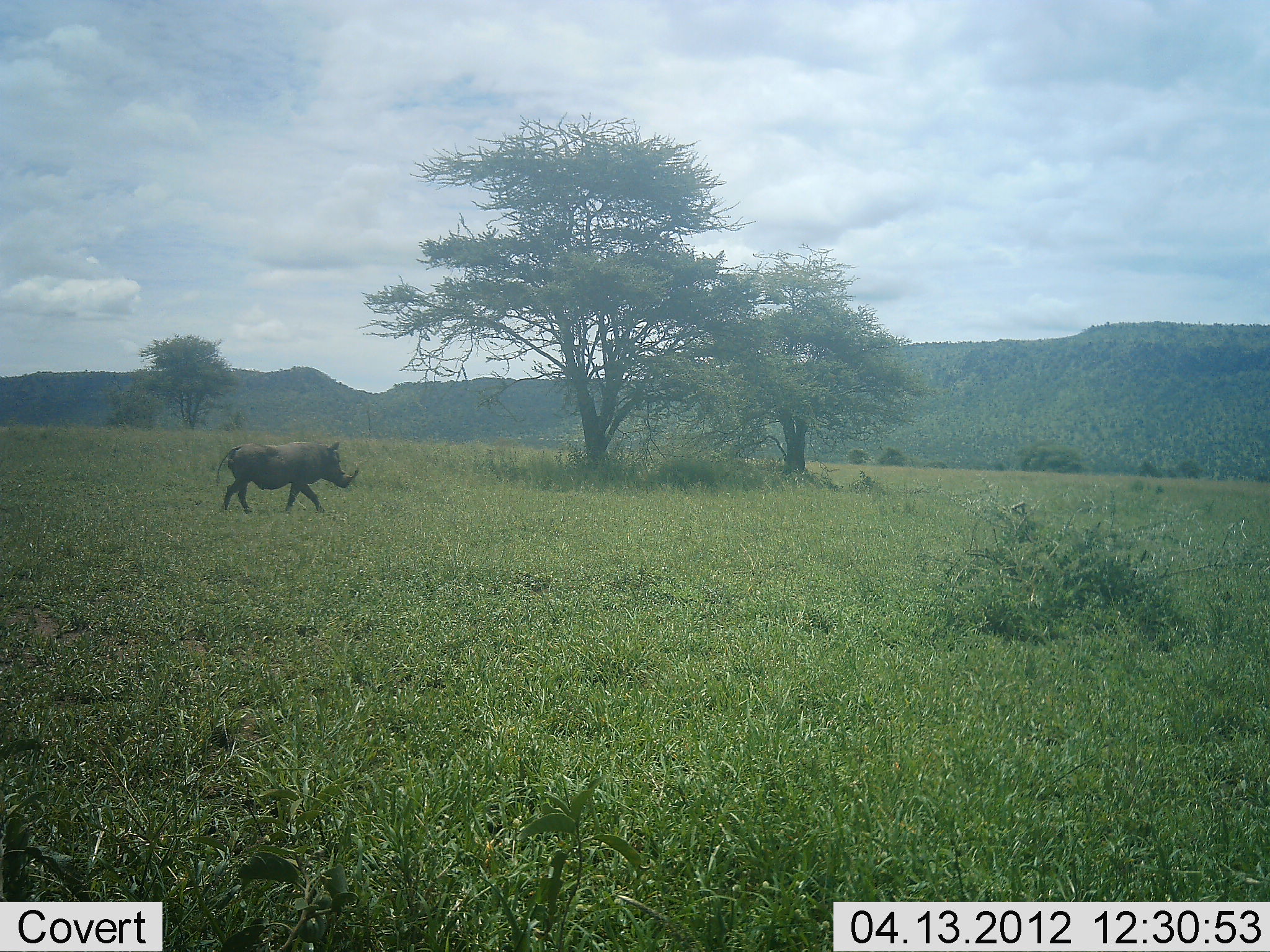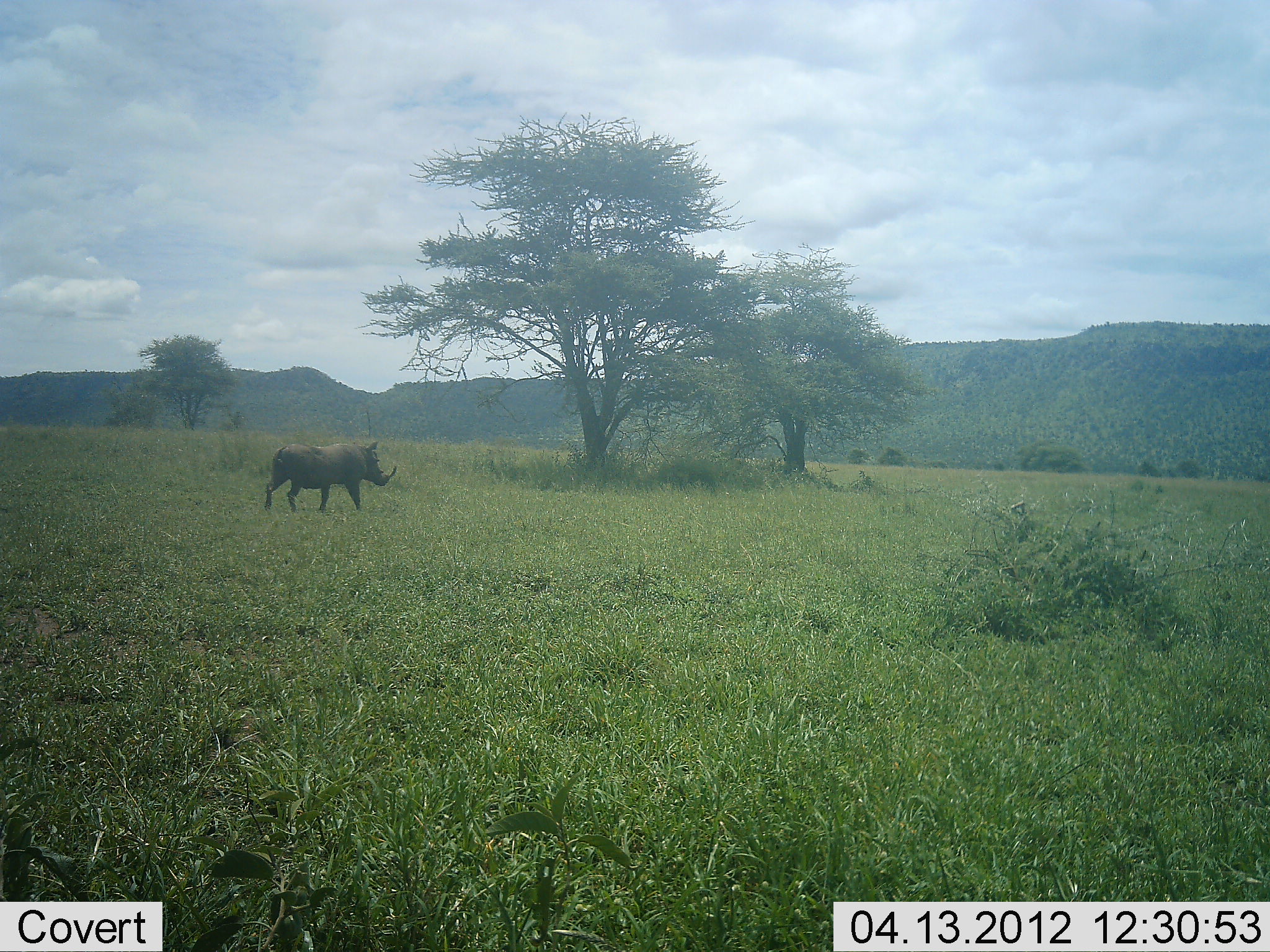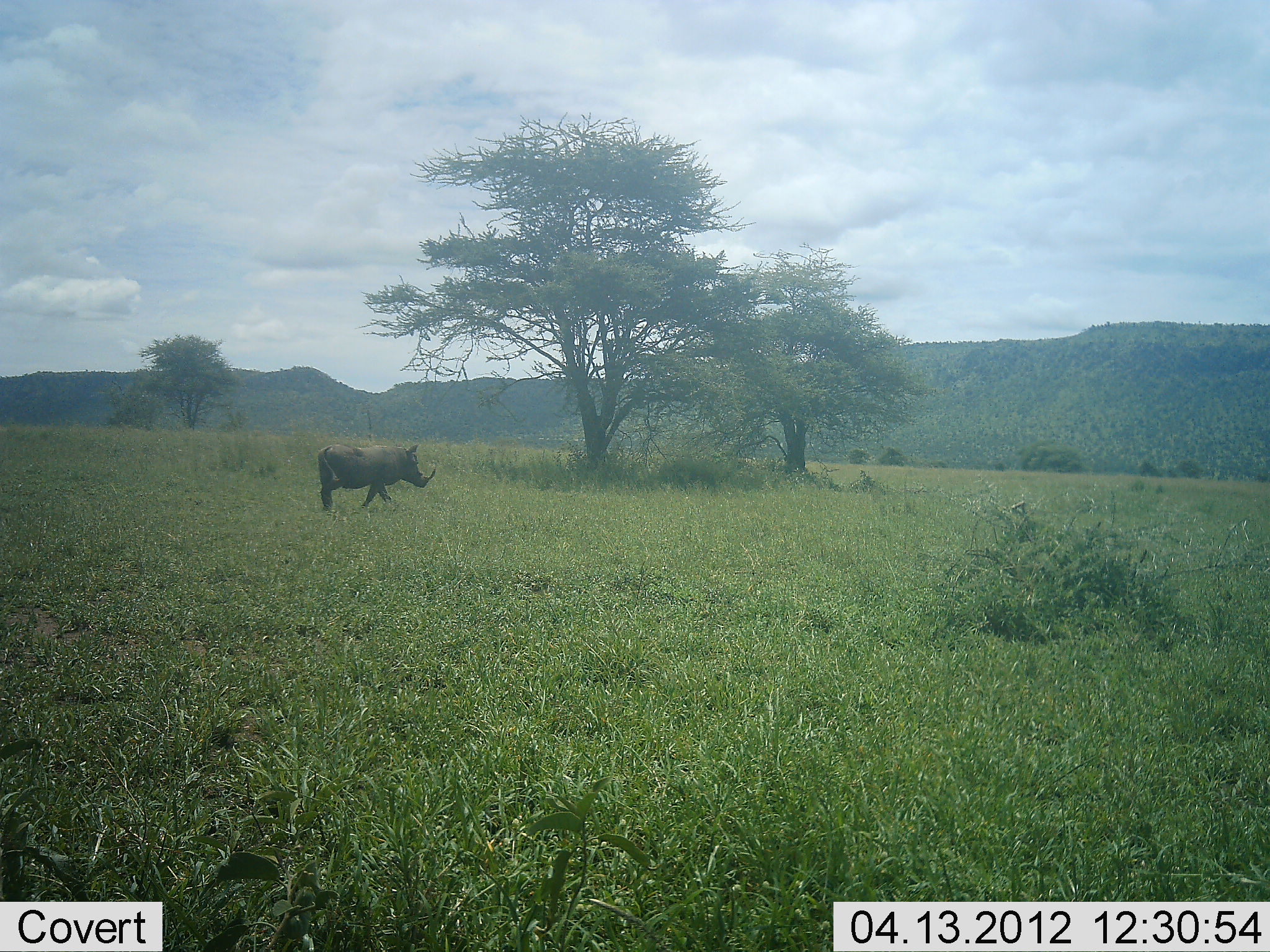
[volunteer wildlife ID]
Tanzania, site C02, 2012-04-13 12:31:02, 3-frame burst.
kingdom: Animalia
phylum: Chordata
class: Mammalia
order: Artiodactyla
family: Suidae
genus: Phacochoerus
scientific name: Phacochoerus africanus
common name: warthog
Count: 1.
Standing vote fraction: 5%.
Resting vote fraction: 0%.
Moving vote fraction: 100%.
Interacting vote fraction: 0%.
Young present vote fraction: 0%.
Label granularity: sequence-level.